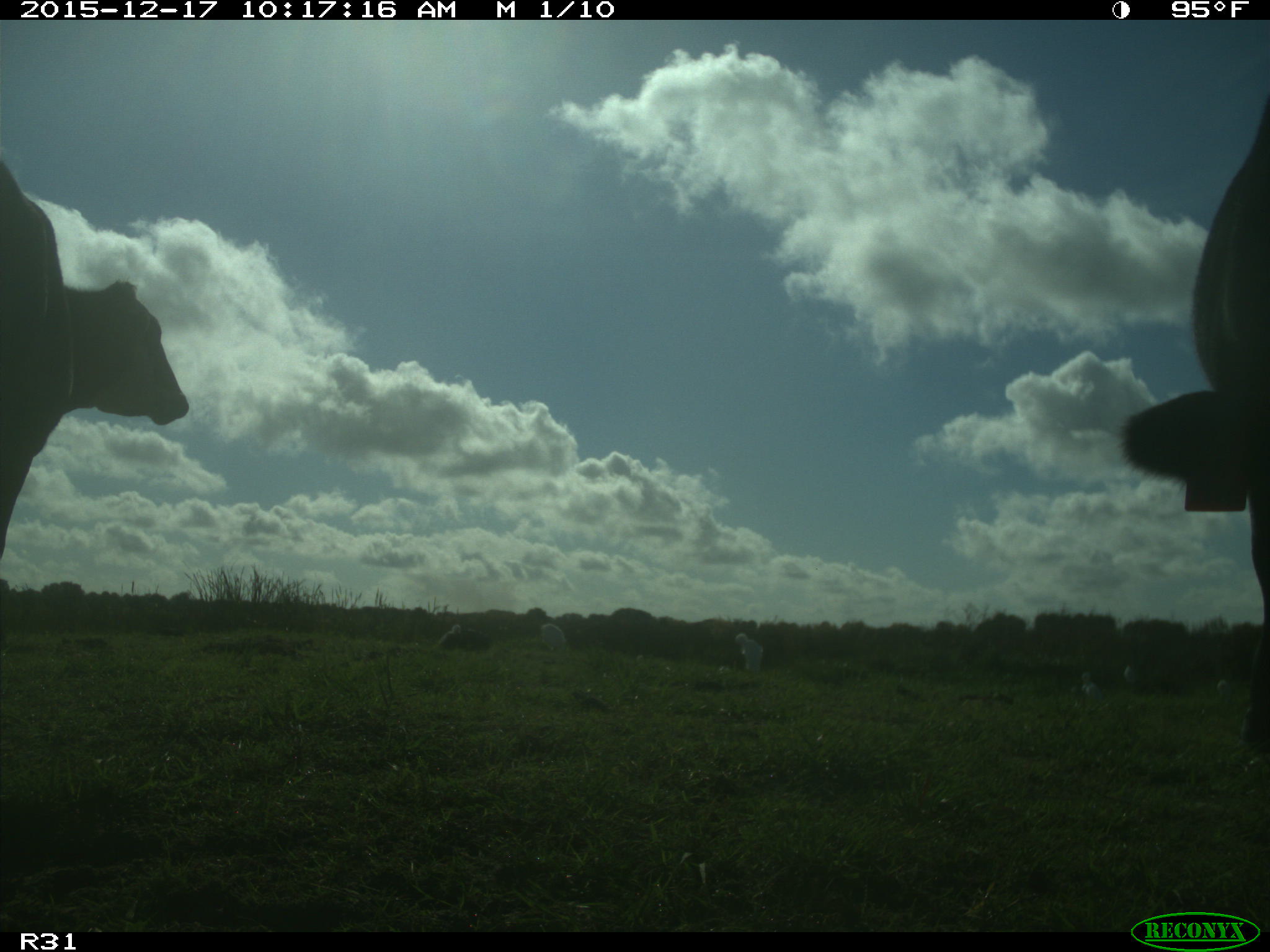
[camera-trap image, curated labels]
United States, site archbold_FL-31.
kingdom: Animalia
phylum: Chordata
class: Mammalia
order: Artiodactyla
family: Bovidae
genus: Bos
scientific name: Bos taurus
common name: domestic cow